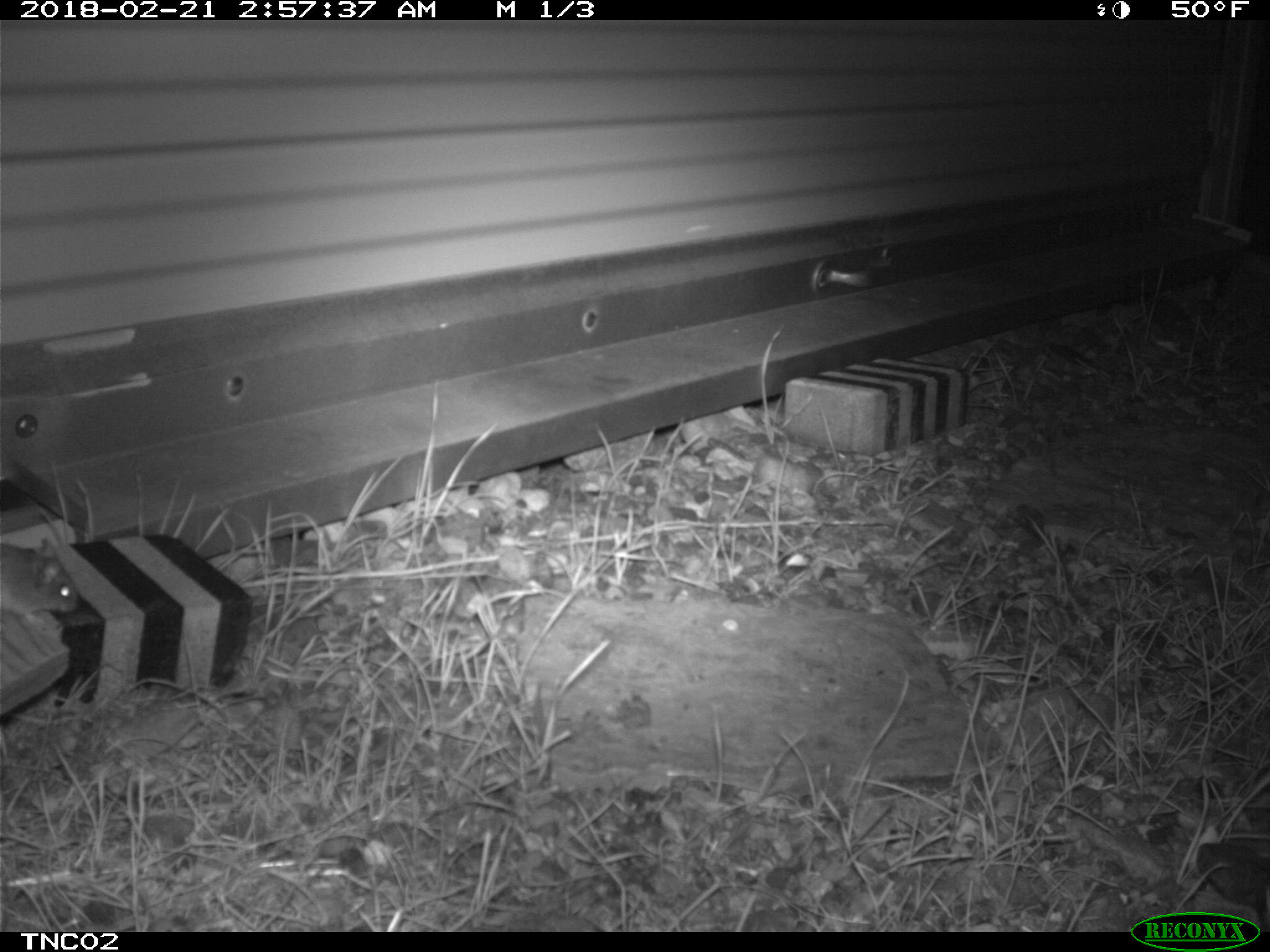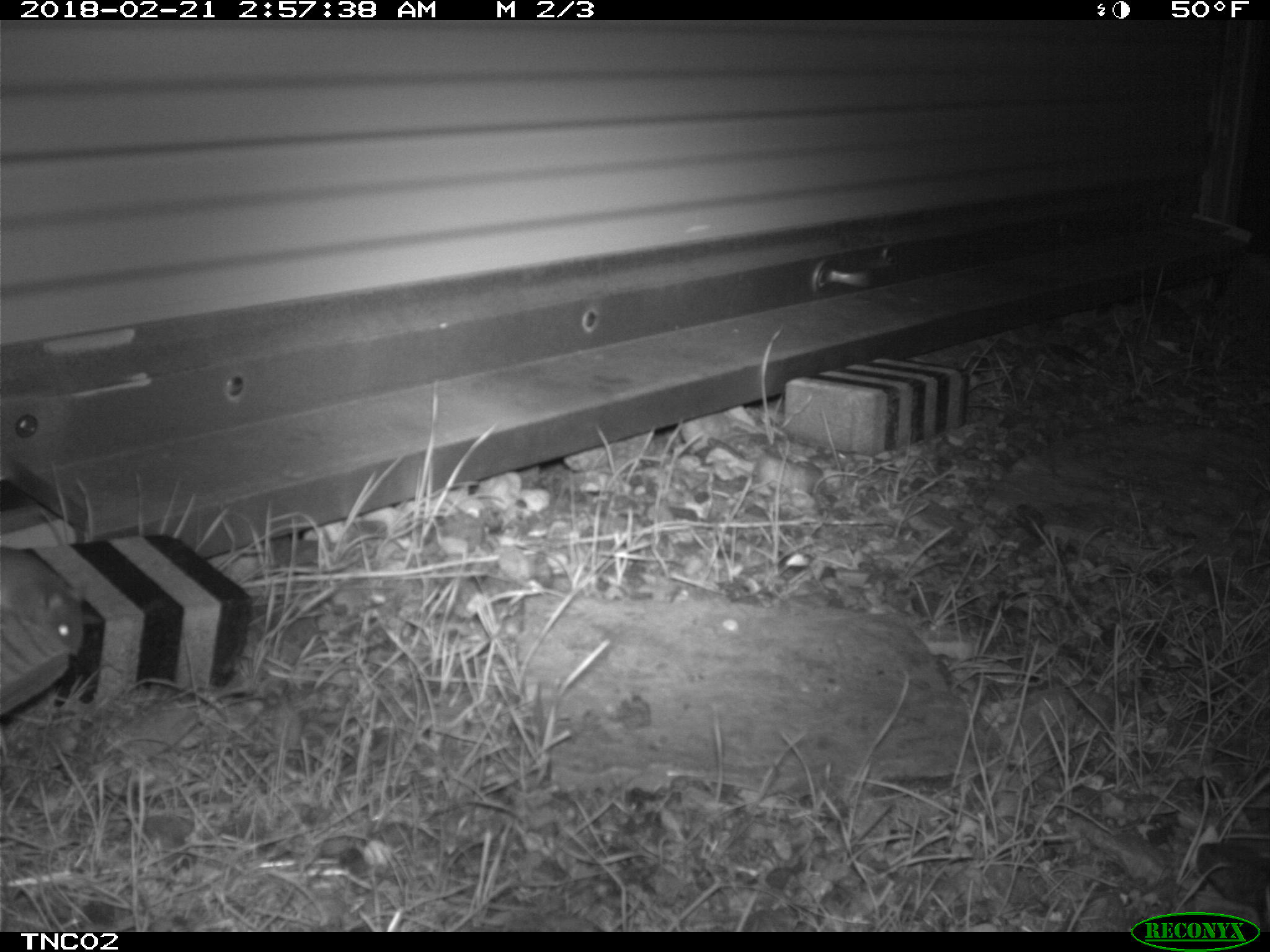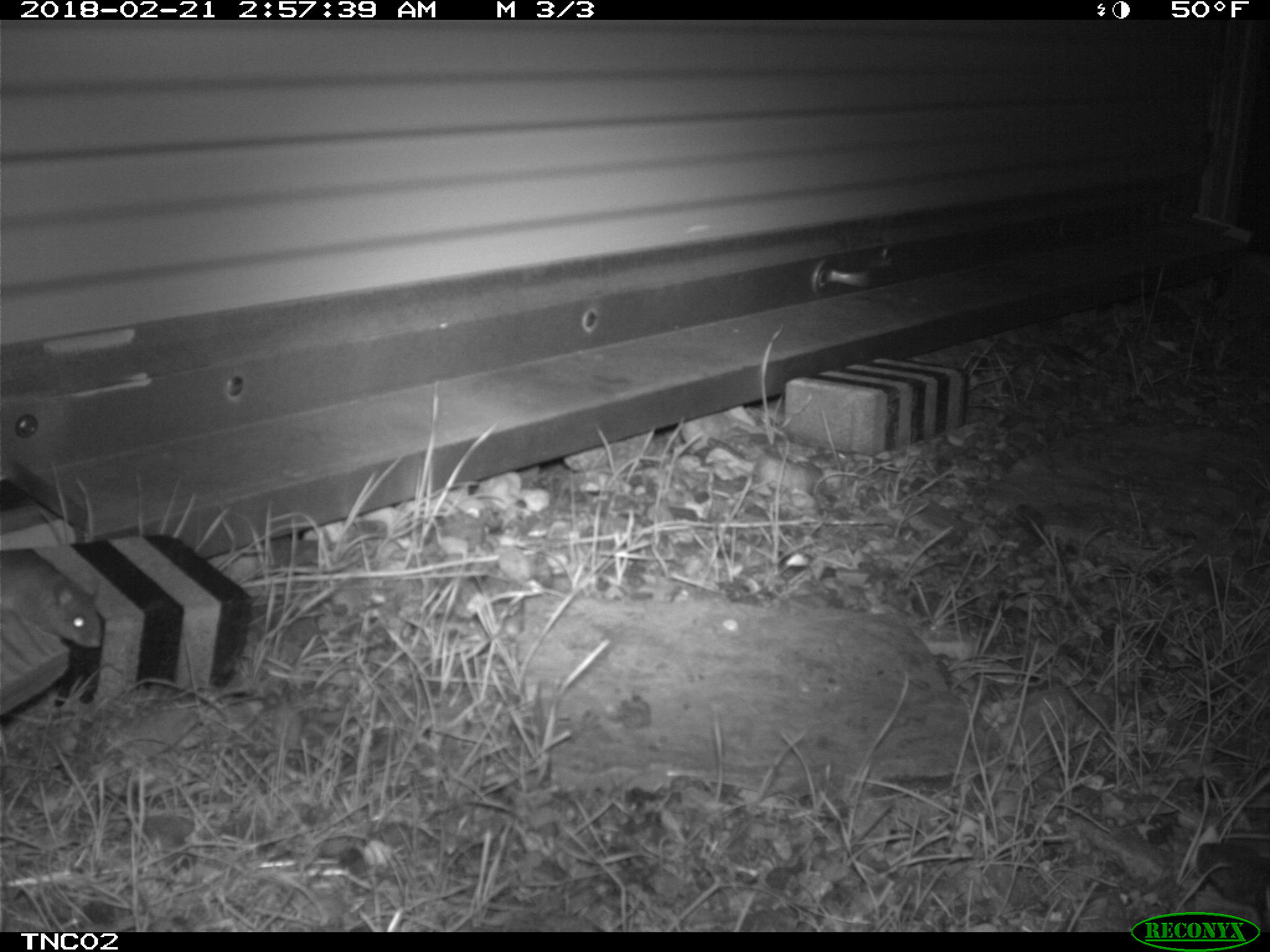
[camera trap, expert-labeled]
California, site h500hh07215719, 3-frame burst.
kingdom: Animalia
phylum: Chordata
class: Mammalia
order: Rodentia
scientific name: Rodentia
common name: rodent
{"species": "rodent (Rodentia)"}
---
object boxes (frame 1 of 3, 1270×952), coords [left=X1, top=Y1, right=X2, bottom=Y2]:
rodent: [left=0, top=537, right=76, bottom=626]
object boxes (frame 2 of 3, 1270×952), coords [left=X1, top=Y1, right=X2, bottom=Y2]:
rodent: [left=0, top=548, right=84, bottom=656]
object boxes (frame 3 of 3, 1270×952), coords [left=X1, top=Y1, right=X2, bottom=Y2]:
rodent: [left=0, top=550, right=104, bottom=648]